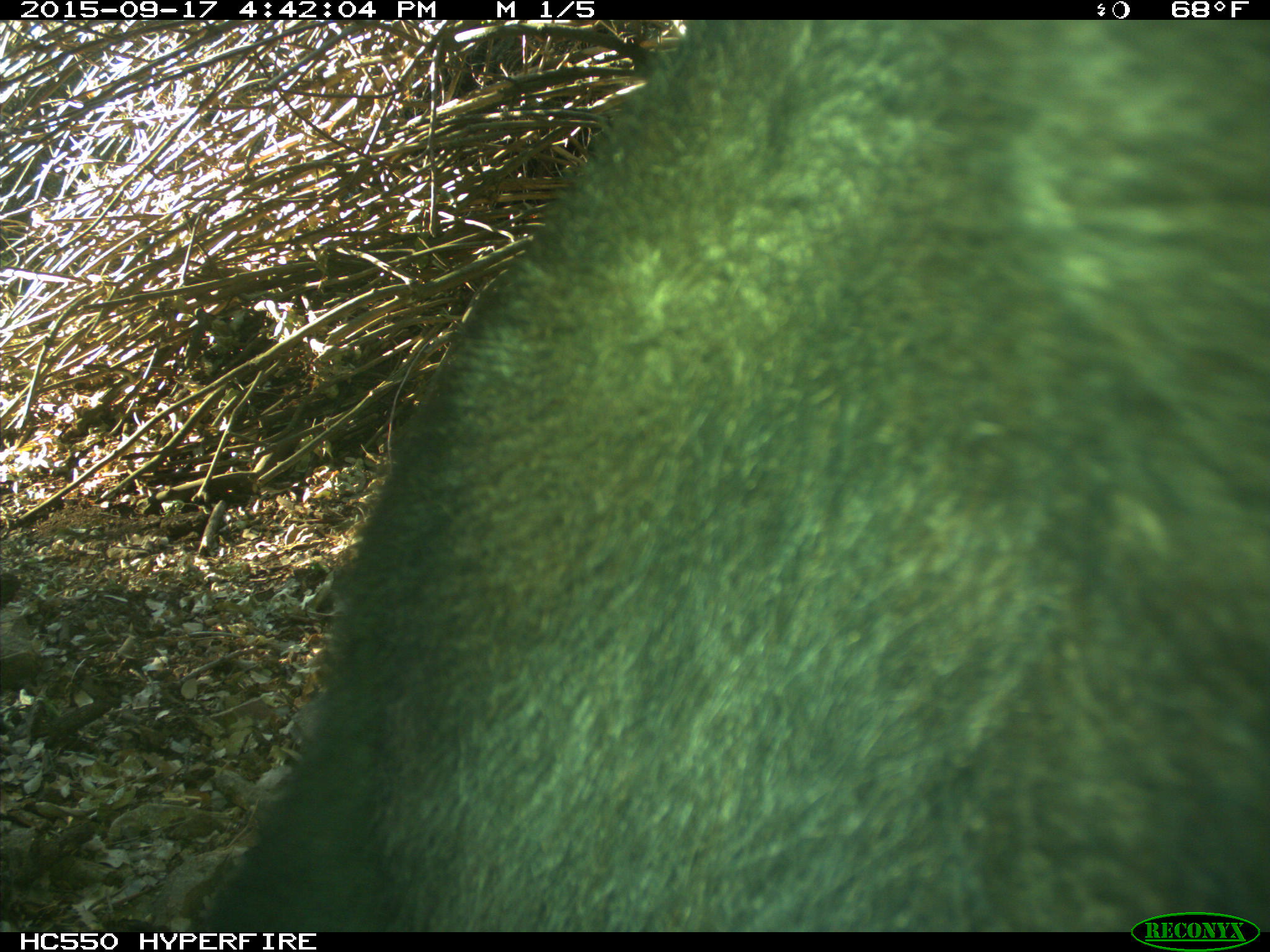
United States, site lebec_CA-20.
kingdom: Animalia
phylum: Chordata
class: Mammalia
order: Carnivora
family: Ursidae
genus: Ursus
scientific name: Ursus americanus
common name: american black bear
Ursus americanus (american black bear).